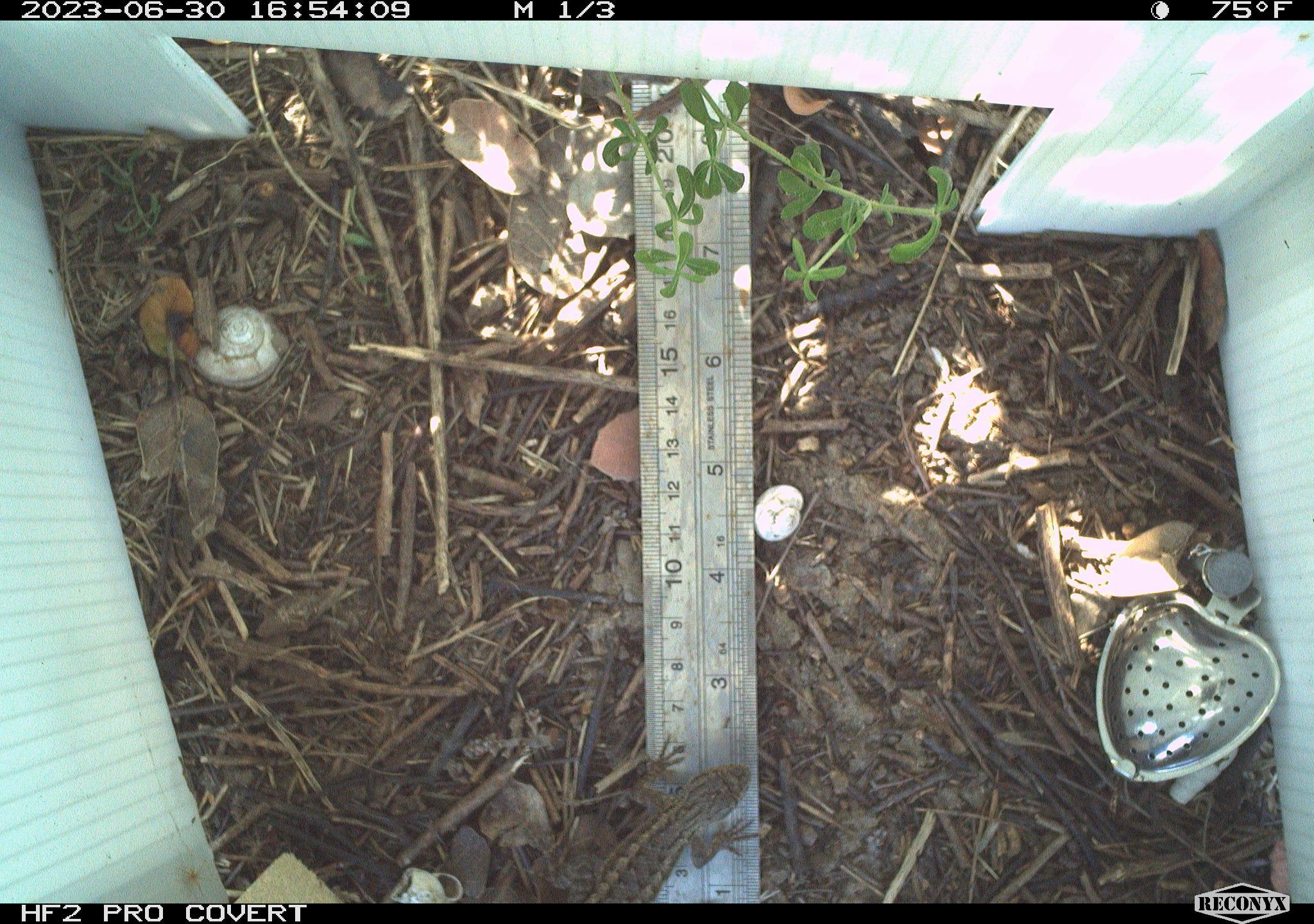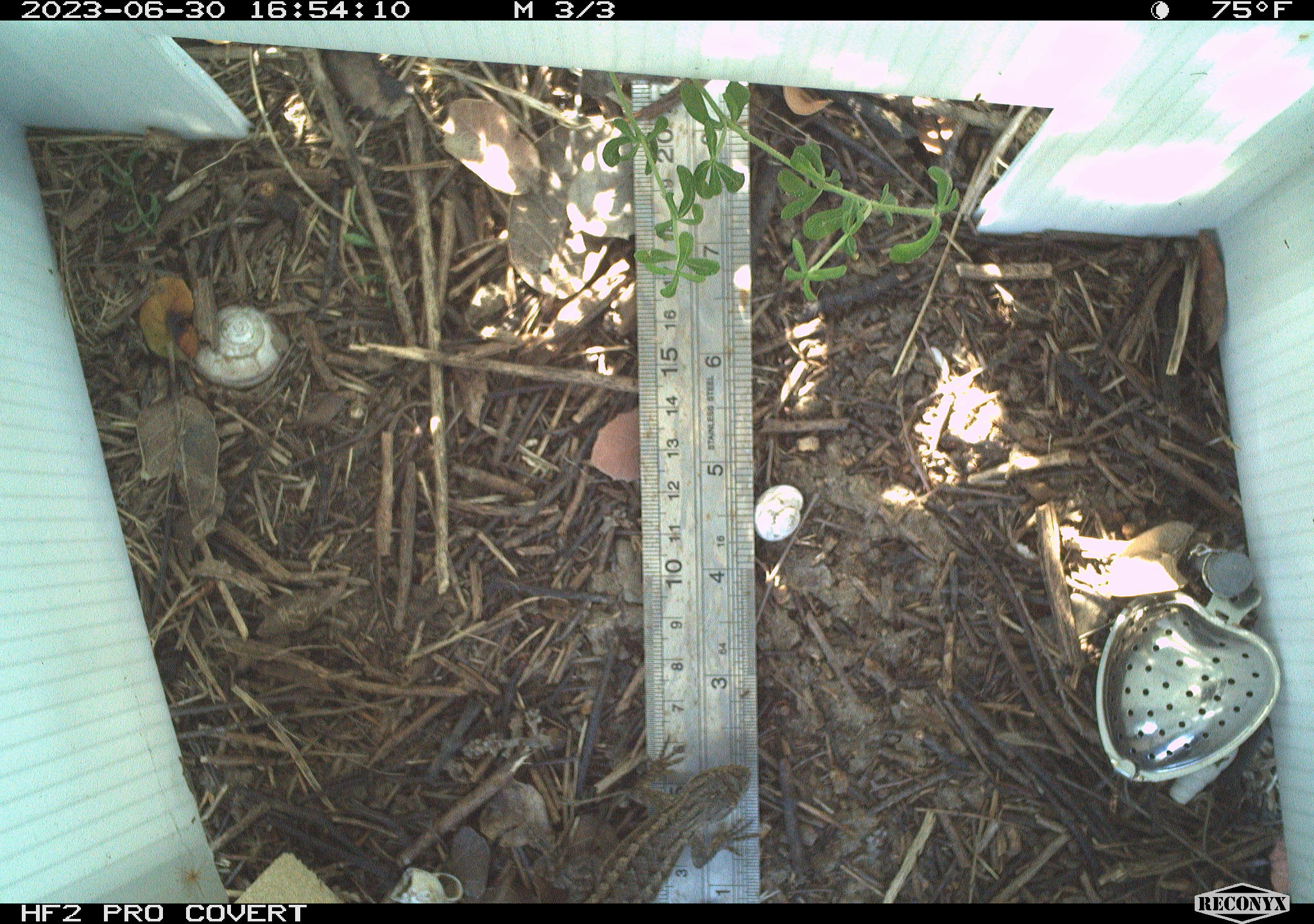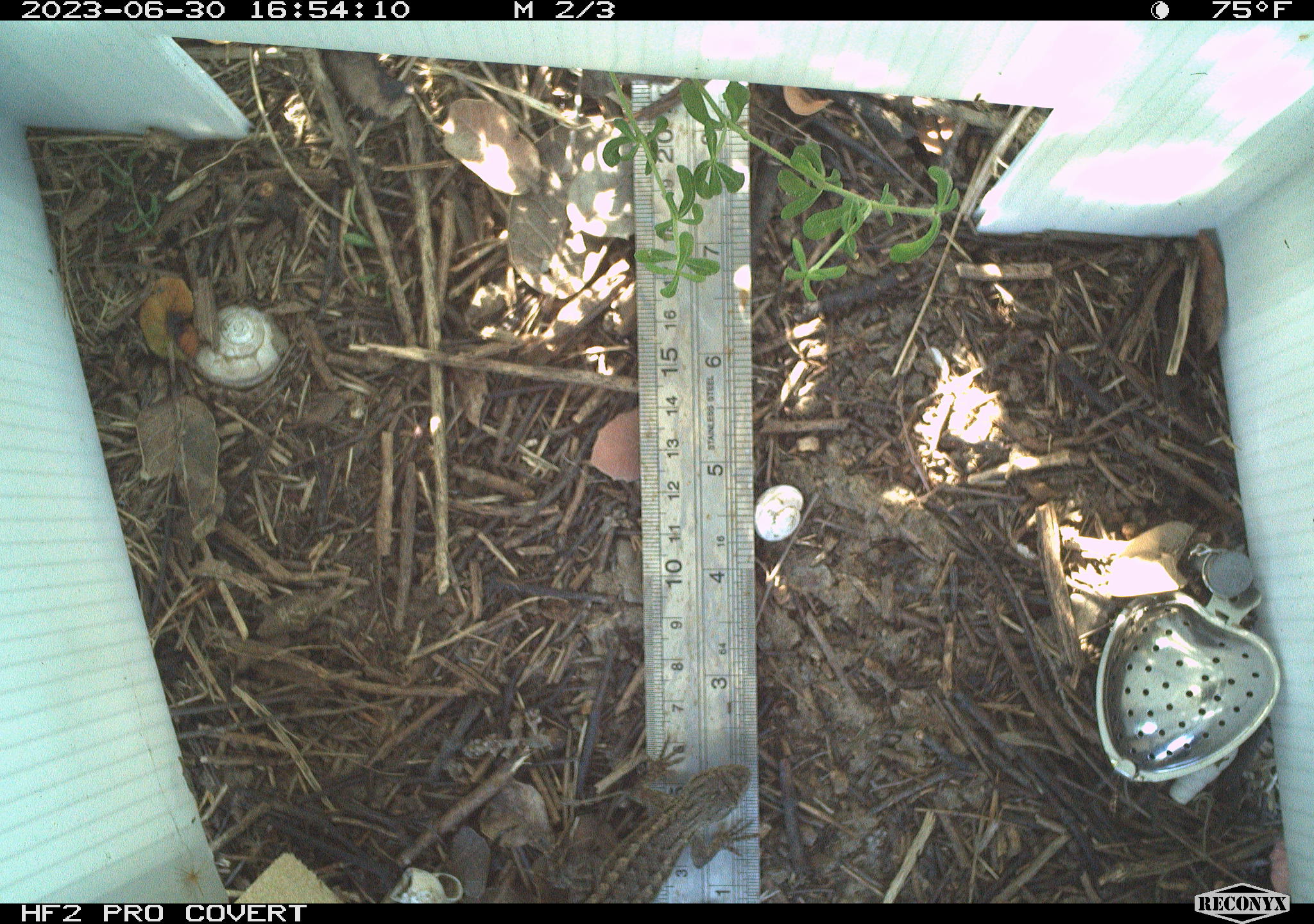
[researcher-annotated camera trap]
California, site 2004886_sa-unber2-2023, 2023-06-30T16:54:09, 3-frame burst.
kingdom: Animalia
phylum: Chordata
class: Reptilia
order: Squamata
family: Phrynosomatidae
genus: Sceloporus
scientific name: Sceloporus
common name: spiny lizards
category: sceloporus species